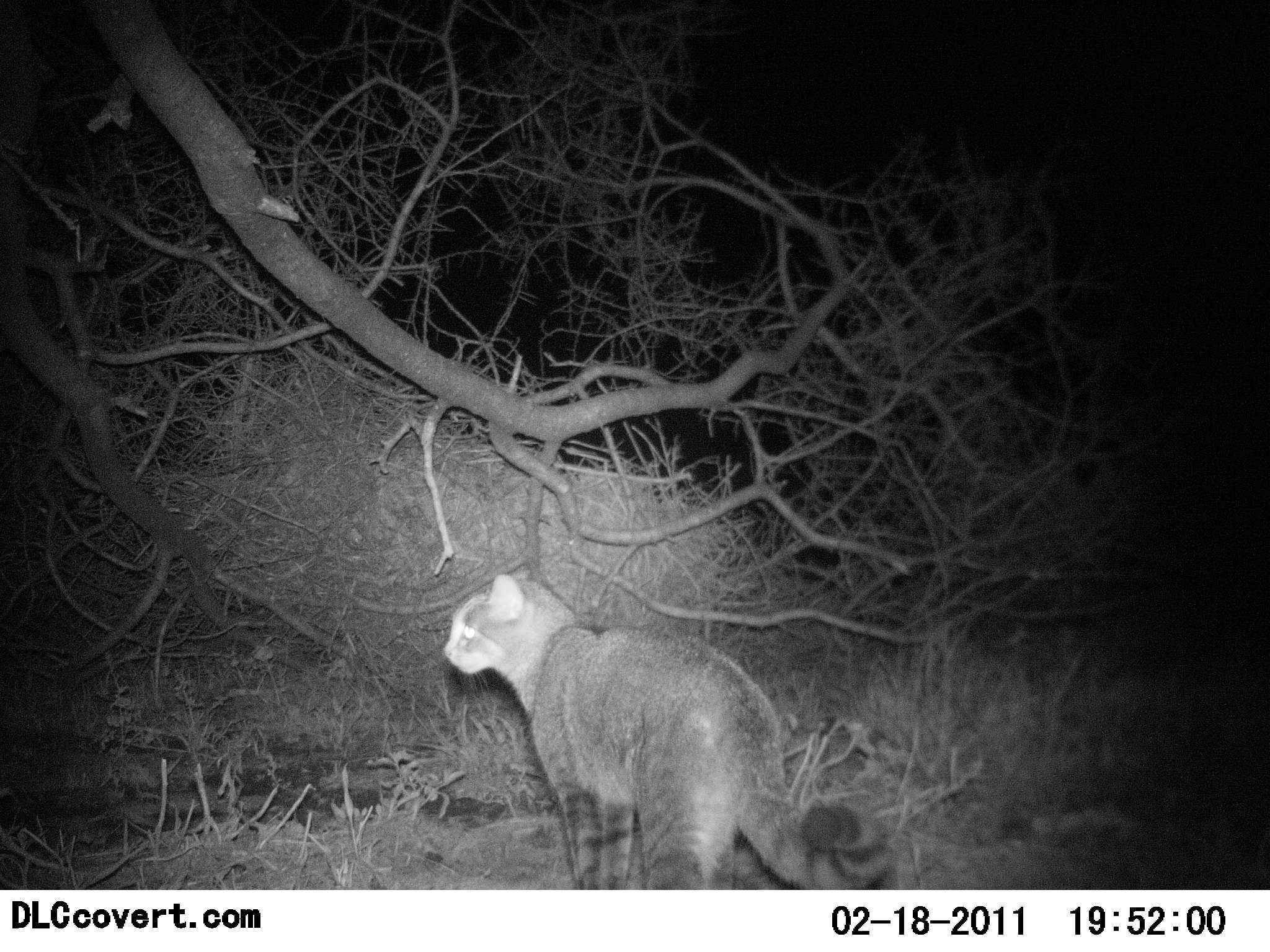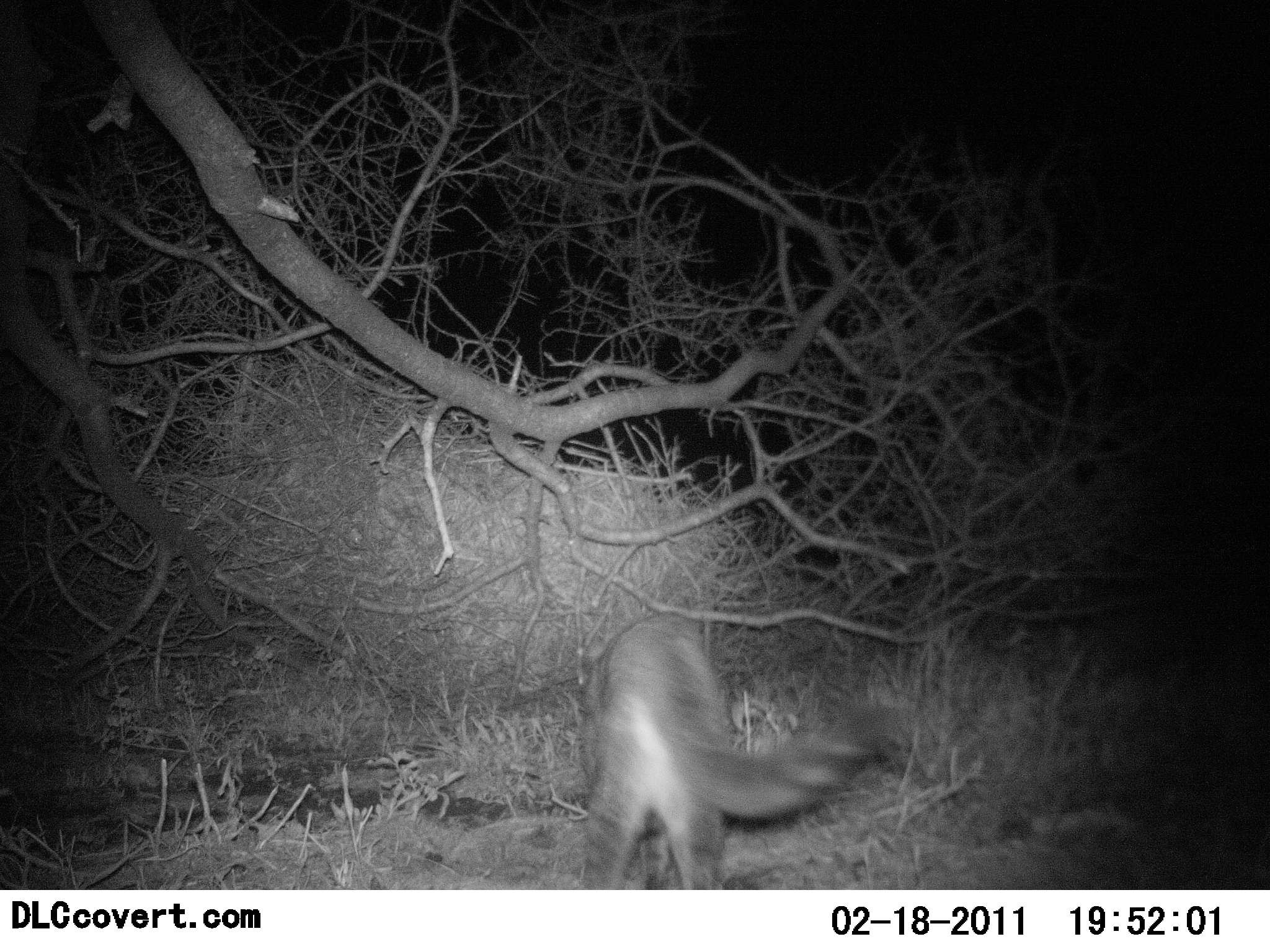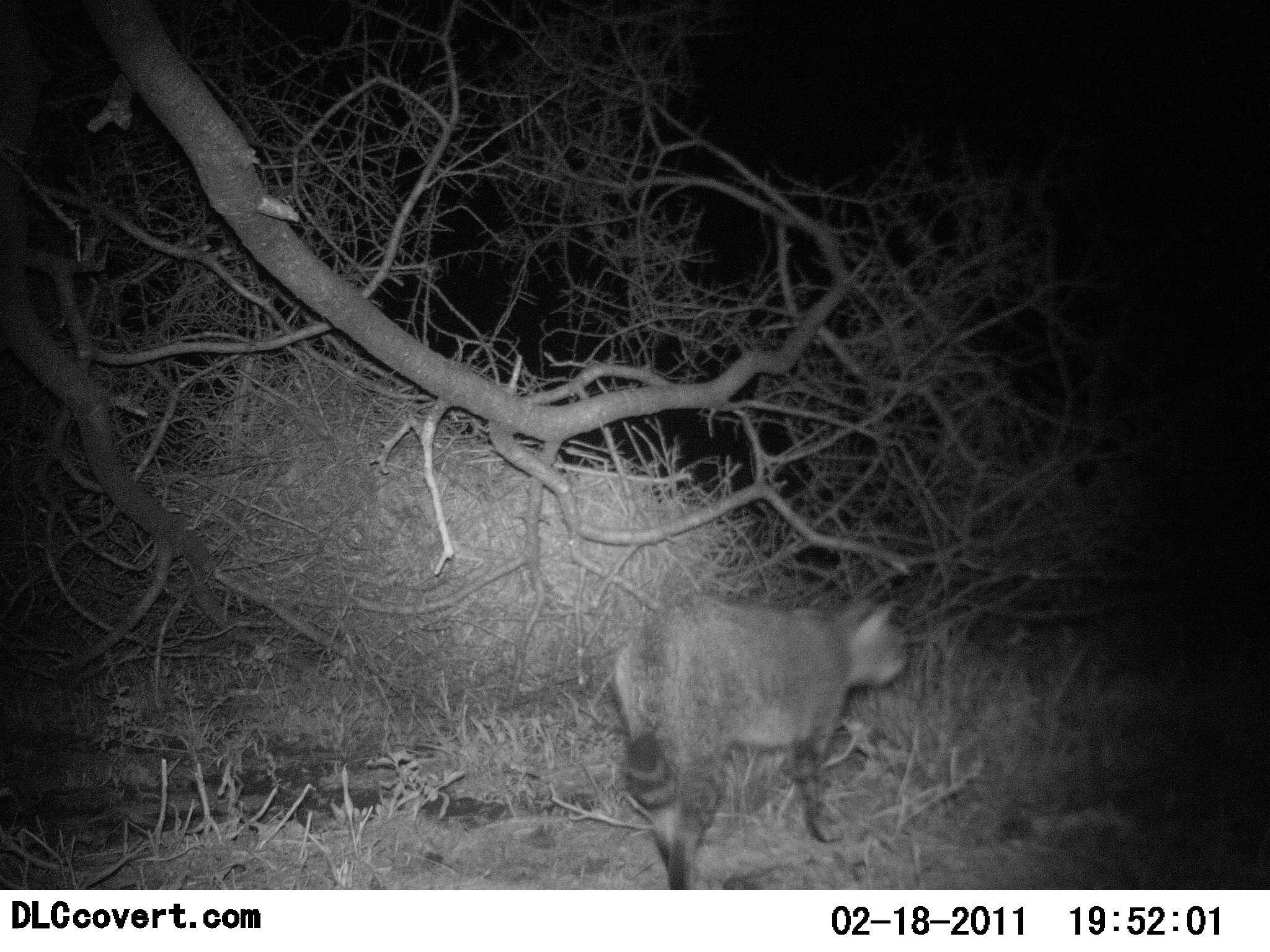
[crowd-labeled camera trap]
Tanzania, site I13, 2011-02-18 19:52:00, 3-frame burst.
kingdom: Animalia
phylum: Chordata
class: Mammalia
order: Carnivora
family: Felidae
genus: Felis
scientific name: Felis lybica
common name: african wild cat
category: wildcat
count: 1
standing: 27%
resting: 0%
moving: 91%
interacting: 0%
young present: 0%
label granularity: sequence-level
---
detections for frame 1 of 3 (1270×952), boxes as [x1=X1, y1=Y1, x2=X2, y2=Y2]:
animal: [x1=441, y1=562, x2=893, y2=890]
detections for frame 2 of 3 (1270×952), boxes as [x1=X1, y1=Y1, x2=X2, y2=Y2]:
animal: [x1=575, y1=609, x2=904, y2=891]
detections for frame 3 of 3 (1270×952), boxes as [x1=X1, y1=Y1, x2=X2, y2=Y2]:
animal: [x1=606, y1=593, x2=913, y2=889]